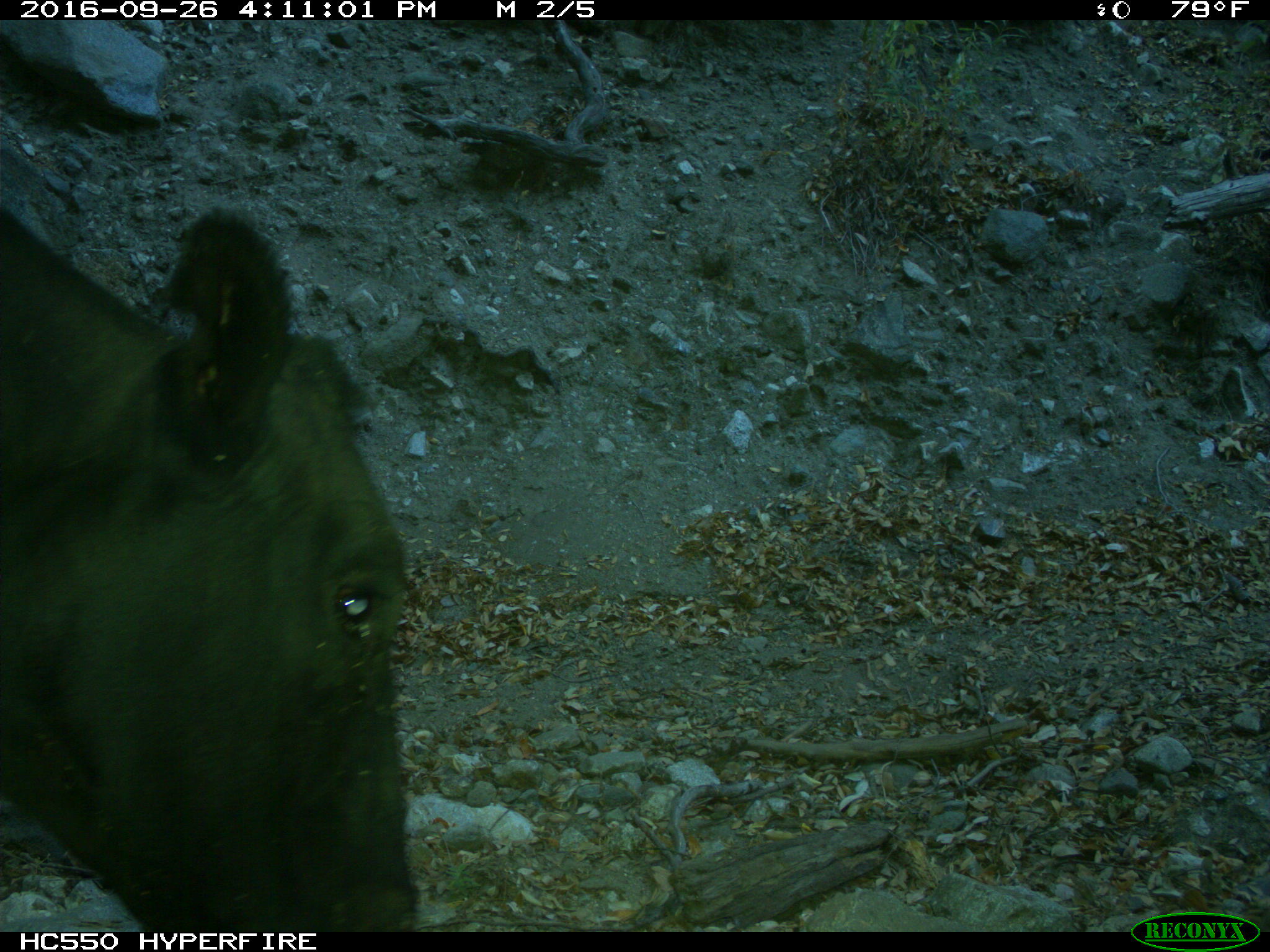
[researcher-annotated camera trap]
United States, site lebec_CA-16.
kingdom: Animalia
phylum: Chordata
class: Mammalia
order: Artiodactyla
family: Bovidae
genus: Bos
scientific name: Bos taurus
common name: domestic cow